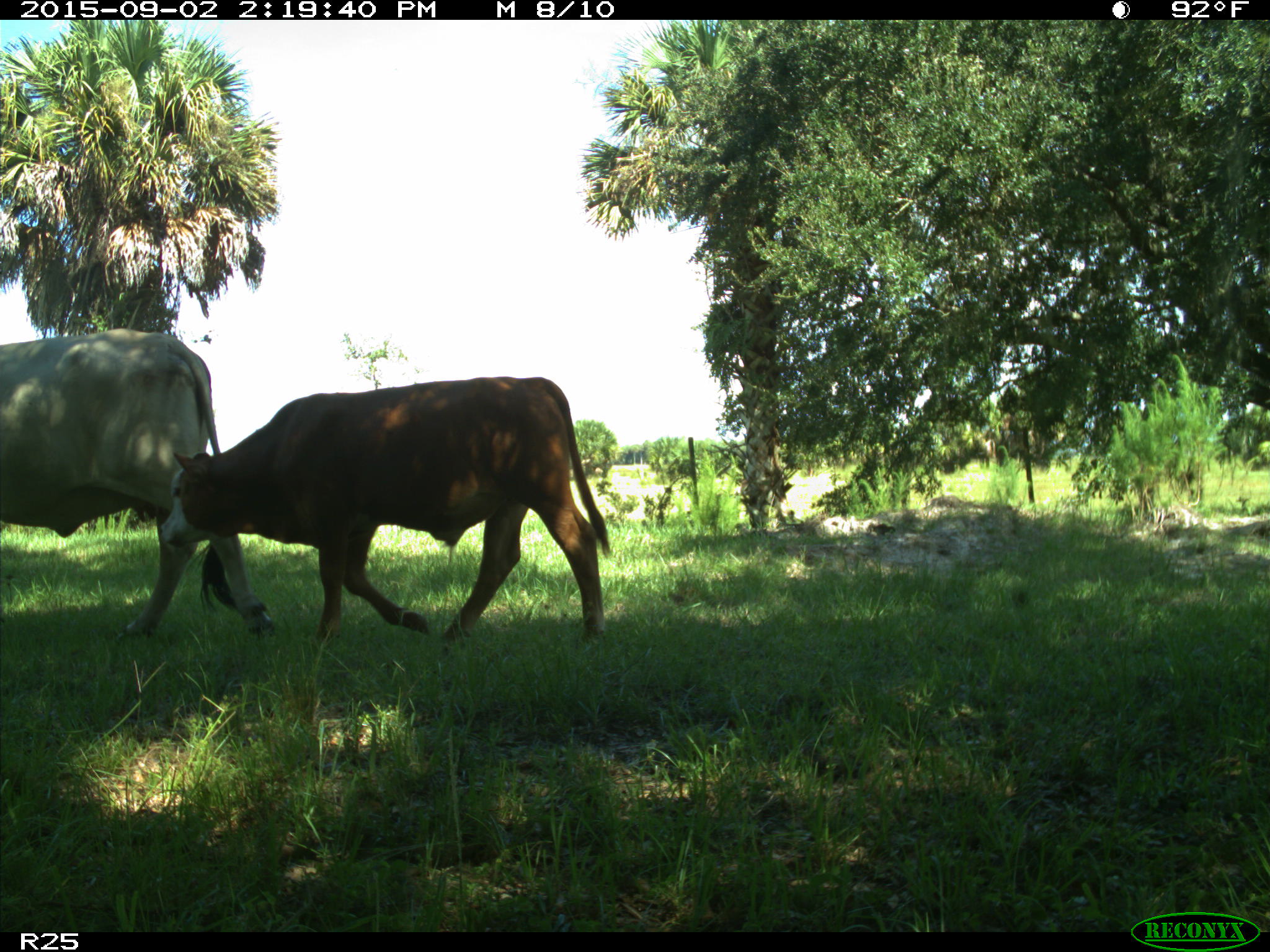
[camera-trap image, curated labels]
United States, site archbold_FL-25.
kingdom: Animalia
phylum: Chordata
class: Mammalia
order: Artiodactyla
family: Bovidae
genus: Bos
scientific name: Bos taurus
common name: domestic cow